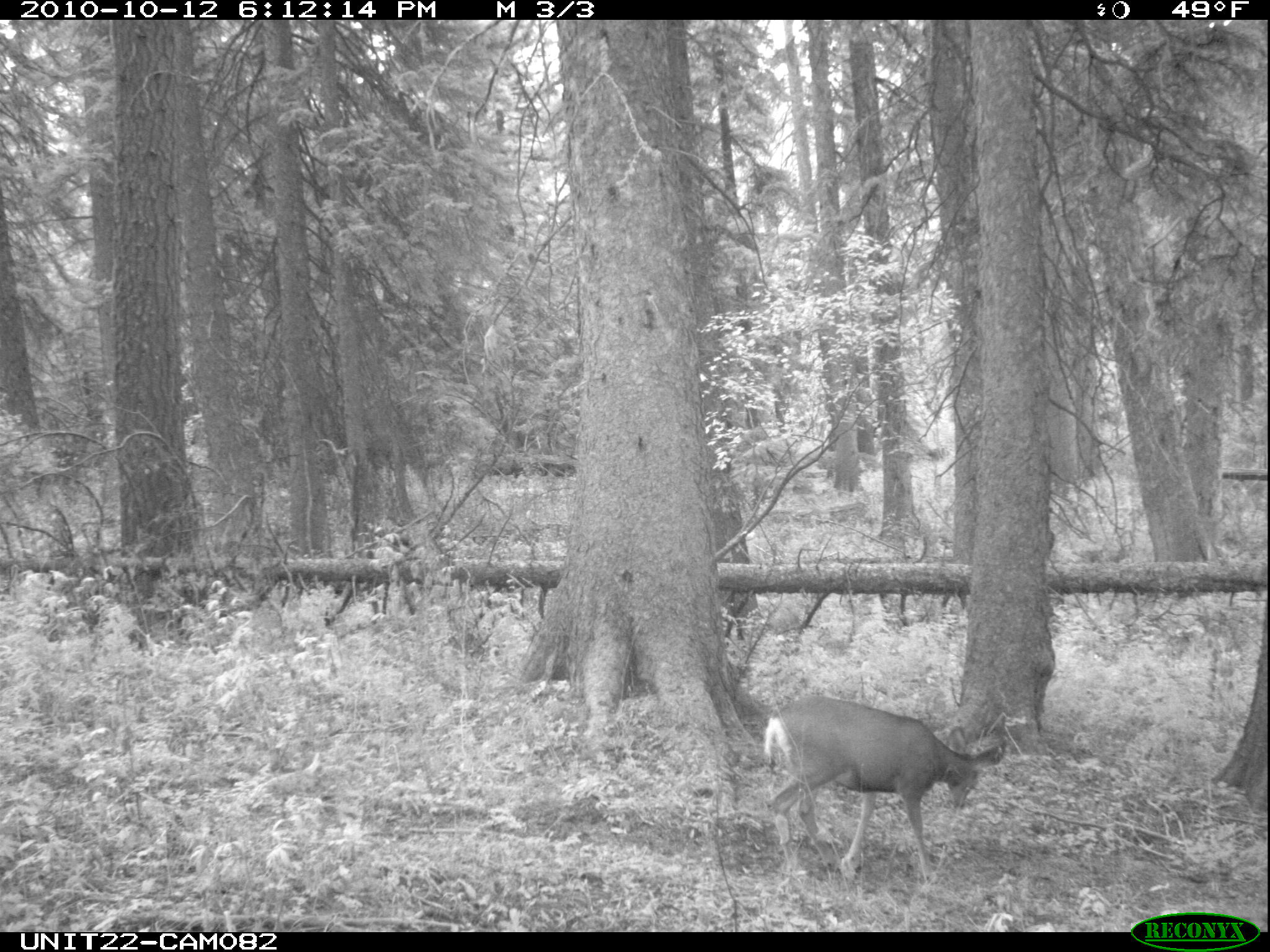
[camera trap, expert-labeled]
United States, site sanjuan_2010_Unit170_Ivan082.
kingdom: Animalia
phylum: Chordata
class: Mammalia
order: Artiodactyla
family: Cervidae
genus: Odocoileus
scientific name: Odocoileus hemionus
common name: mule deer